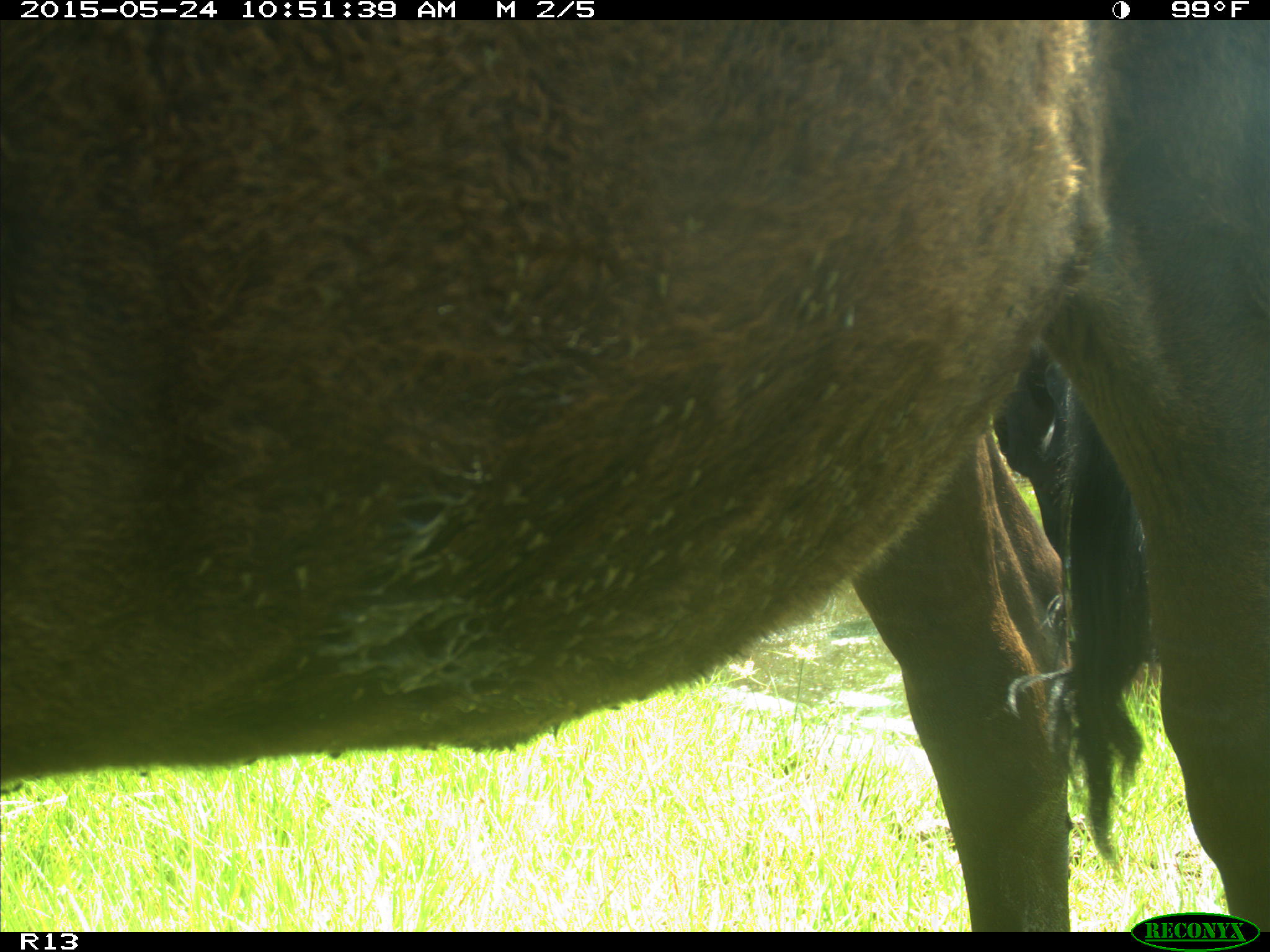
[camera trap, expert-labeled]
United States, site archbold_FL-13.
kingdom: Animalia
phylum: Chordata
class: Mammalia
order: Artiodactyla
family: Bovidae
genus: Bos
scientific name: Bos taurus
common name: domestic cow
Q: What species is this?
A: Bos taurus (domestic cow).